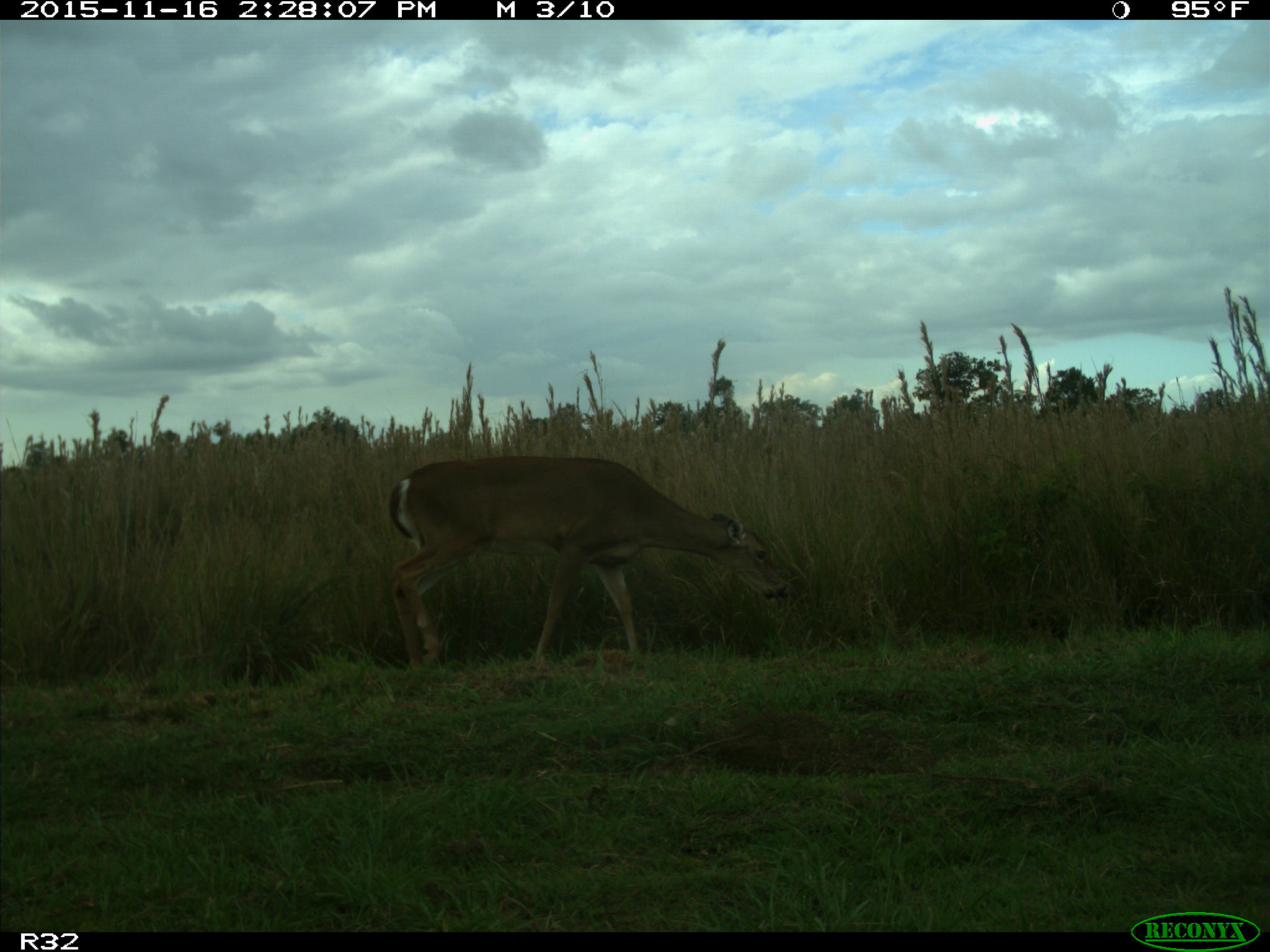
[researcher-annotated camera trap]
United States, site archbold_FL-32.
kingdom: Animalia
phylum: Chordata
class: Mammalia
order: Artiodactyla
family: Cervidae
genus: Odocoileus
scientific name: Odocoileus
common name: deer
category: unidentified deer